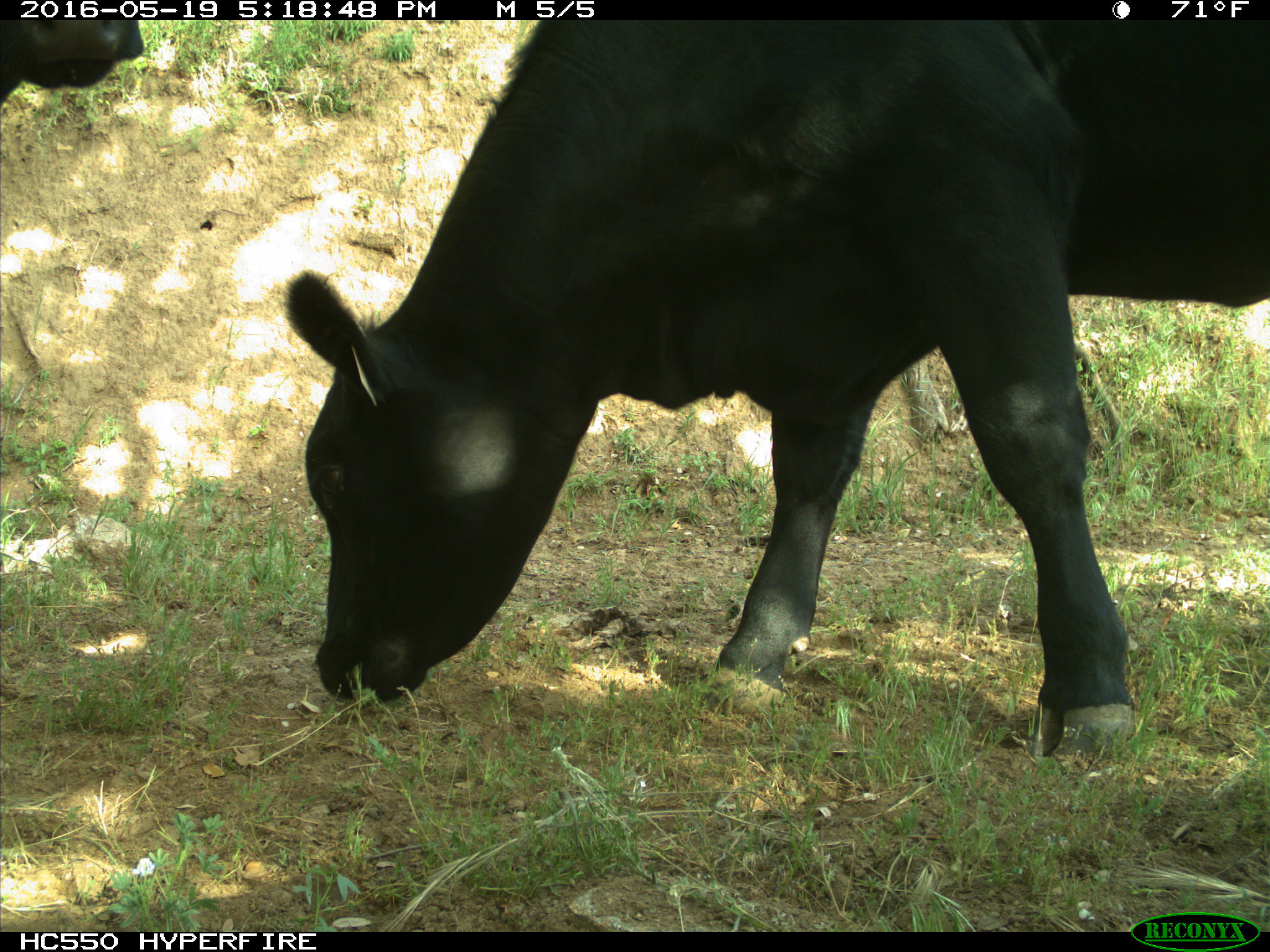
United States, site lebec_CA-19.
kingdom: Animalia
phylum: Chordata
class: Mammalia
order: Artiodactyla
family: Bovidae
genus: Bos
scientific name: Bos taurus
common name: domestic cow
Bos taurus (domestic cow).